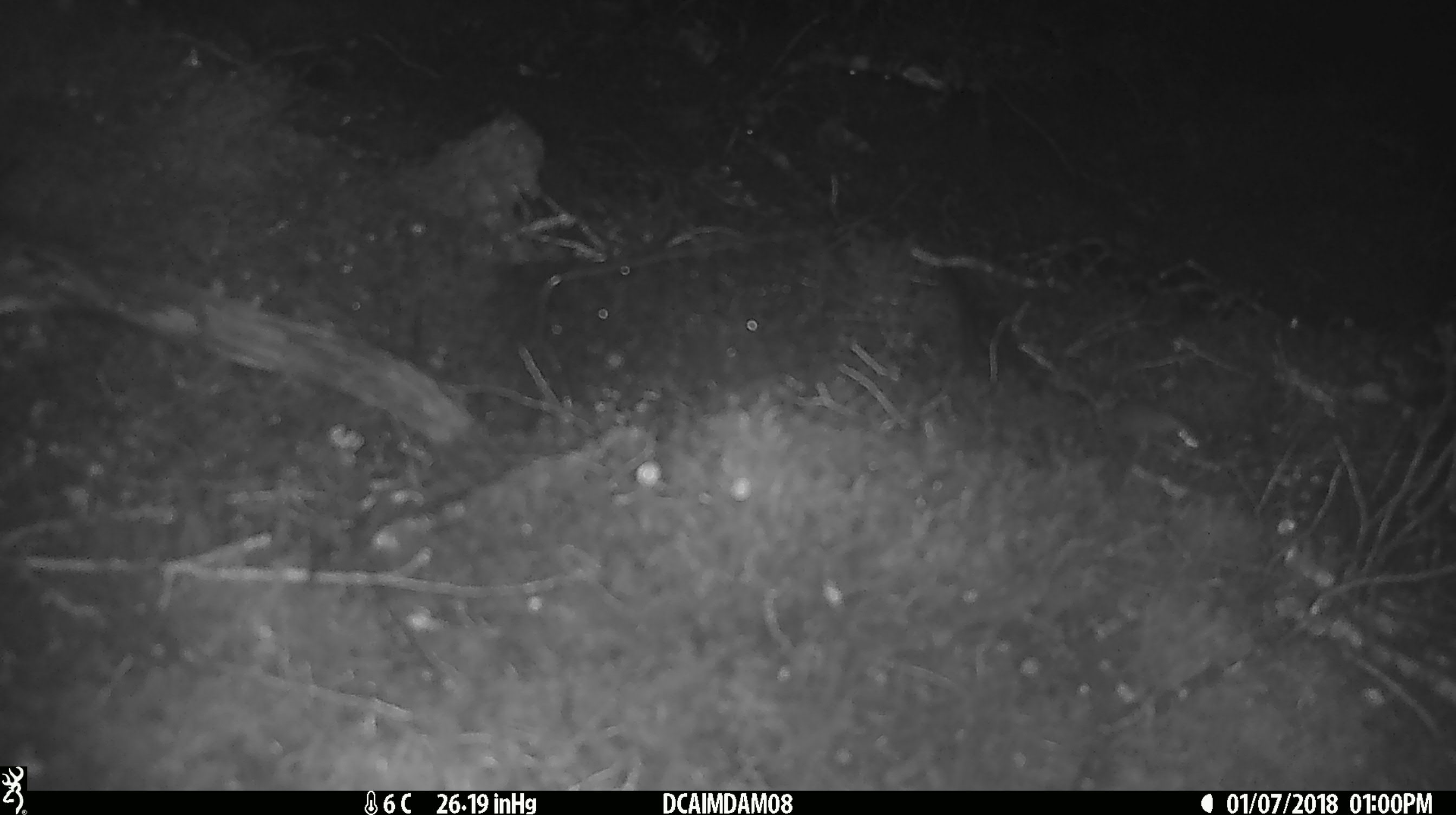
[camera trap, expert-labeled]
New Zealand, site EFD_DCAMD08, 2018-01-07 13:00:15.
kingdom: Animalia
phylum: Chordata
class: Mammalia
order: Rodentia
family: Muridae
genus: Mus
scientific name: Mus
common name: mouse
Mouse (Mus).